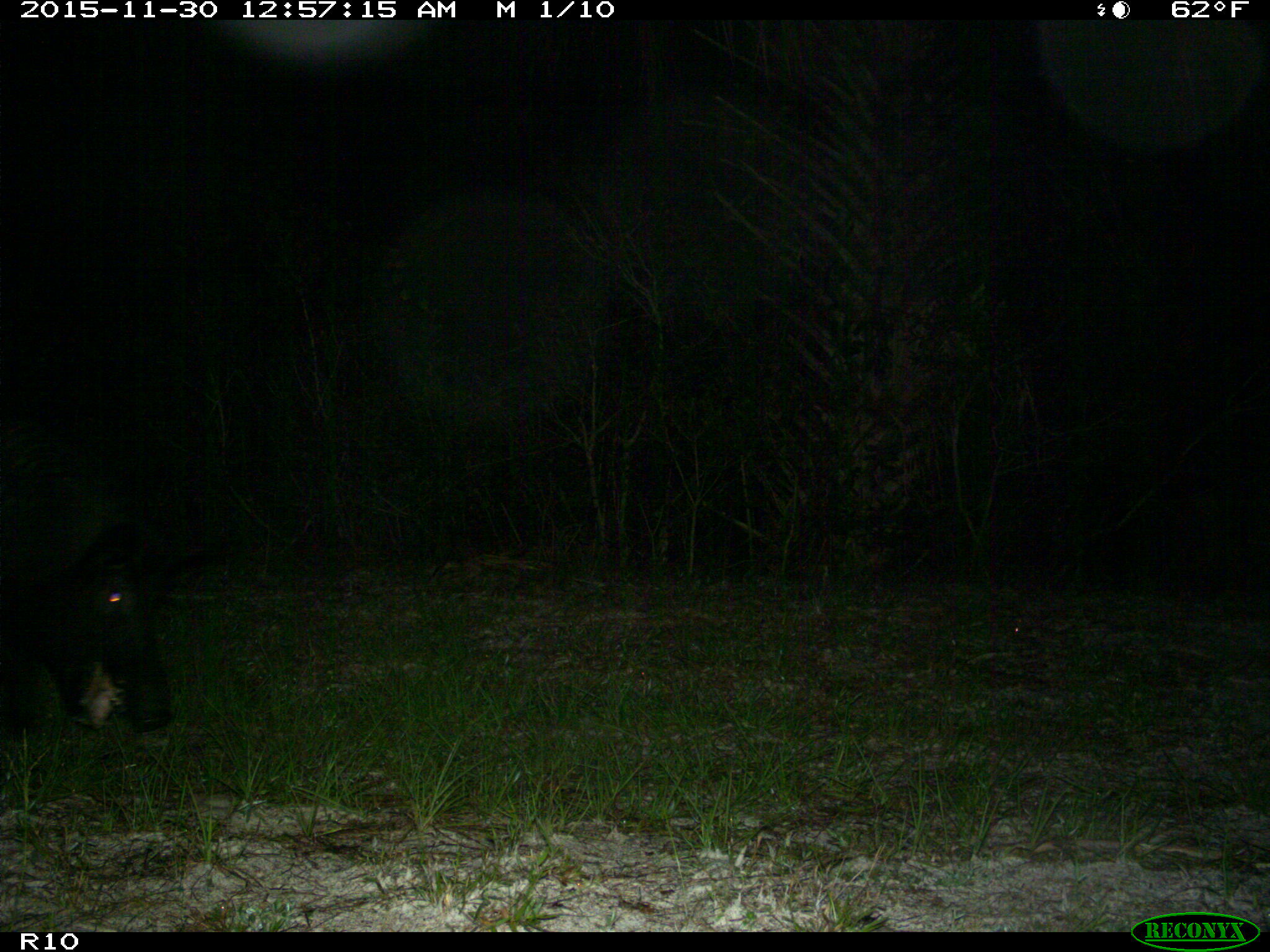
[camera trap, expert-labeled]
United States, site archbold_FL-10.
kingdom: Animalia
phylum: Chordata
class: Mammalia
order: Artiodactyla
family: Suidae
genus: Sus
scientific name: Sus scrofa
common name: wild boar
Sus scrofa (wild boar).